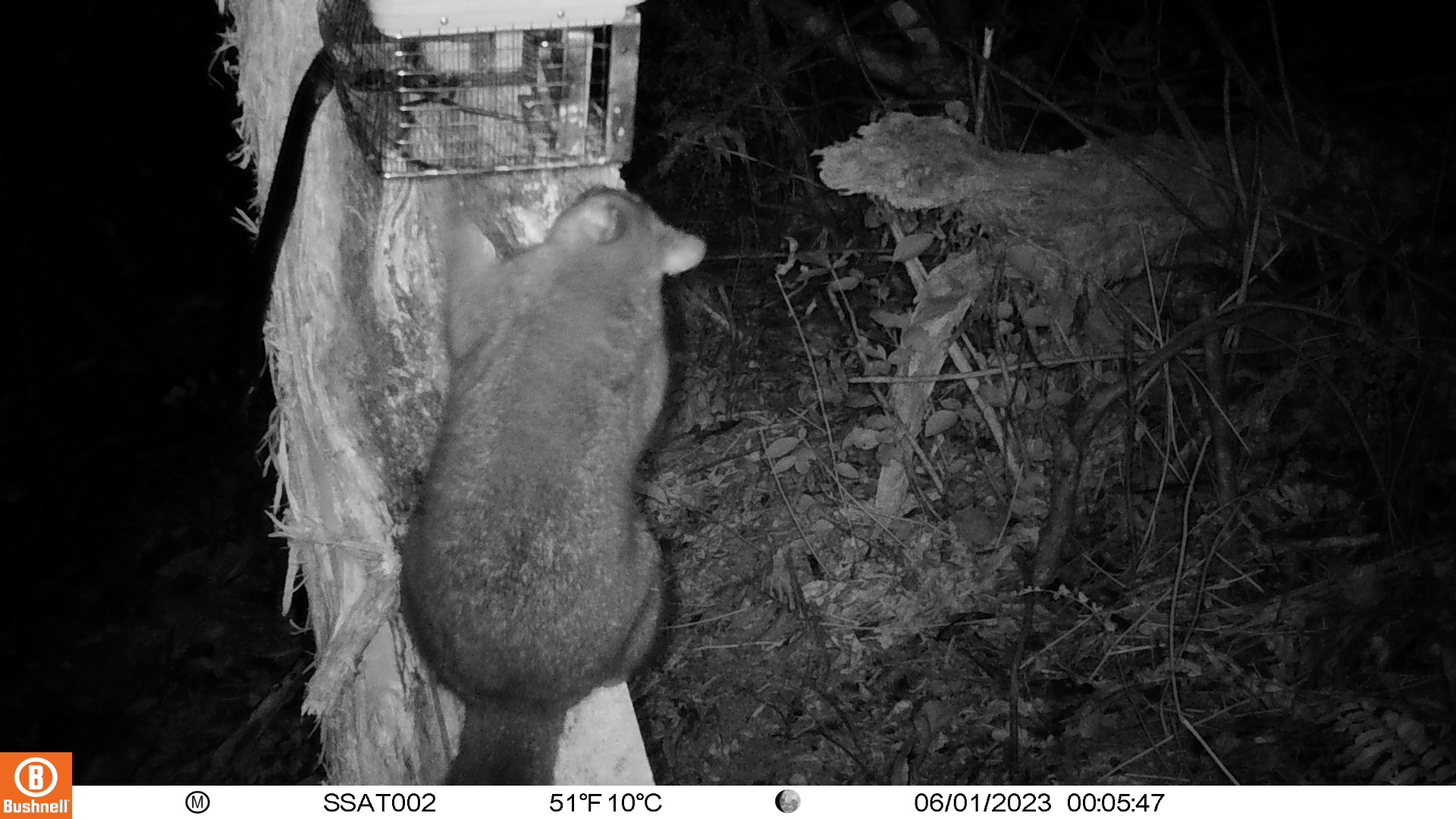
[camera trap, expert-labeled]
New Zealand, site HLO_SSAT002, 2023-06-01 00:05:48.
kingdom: Animalia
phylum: Chordata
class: Mammalia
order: Diprotodontia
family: Phalangeridae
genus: Trichosurus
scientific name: Trichosurus vulpecula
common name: common brushtail possum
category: possum